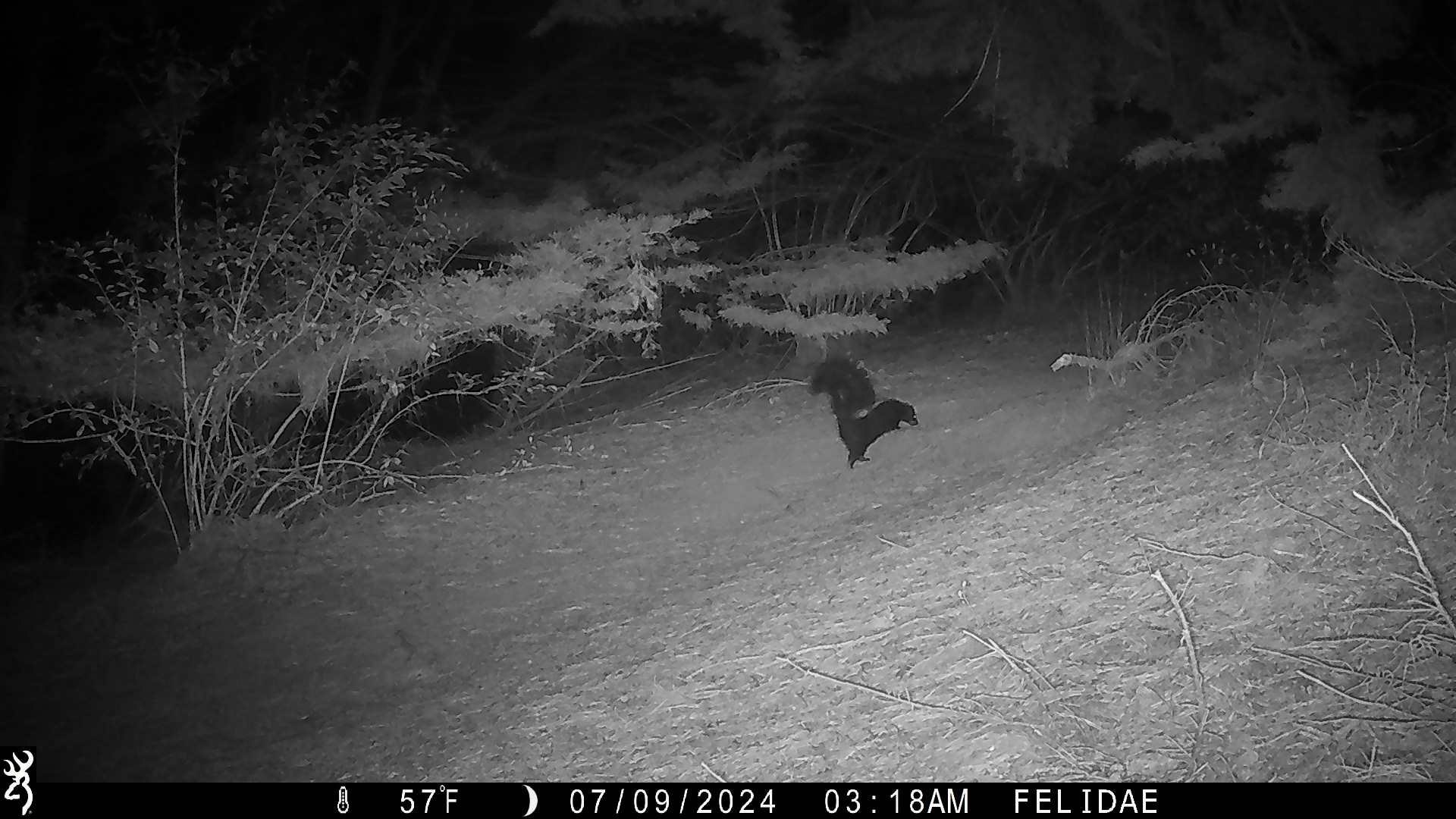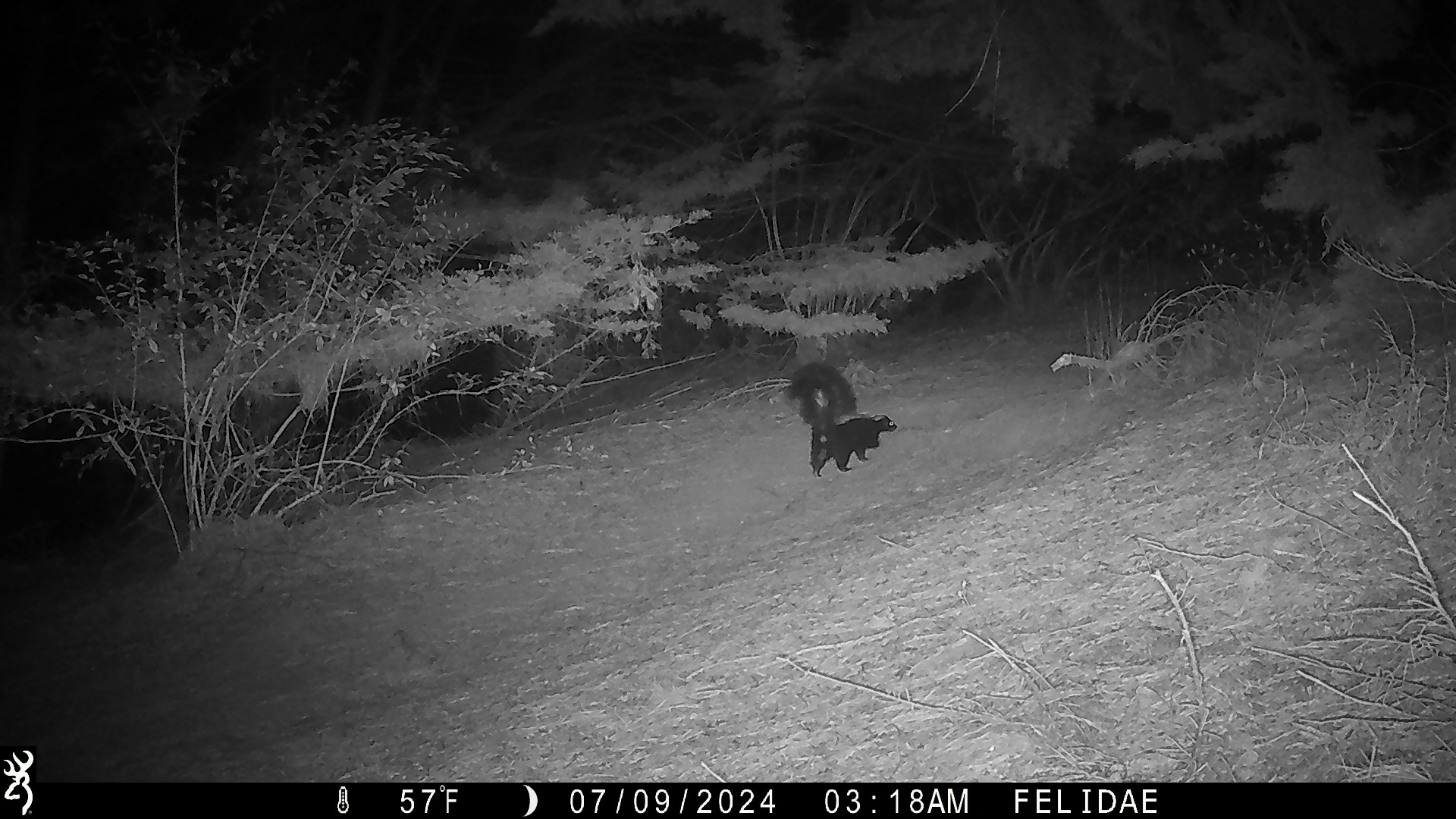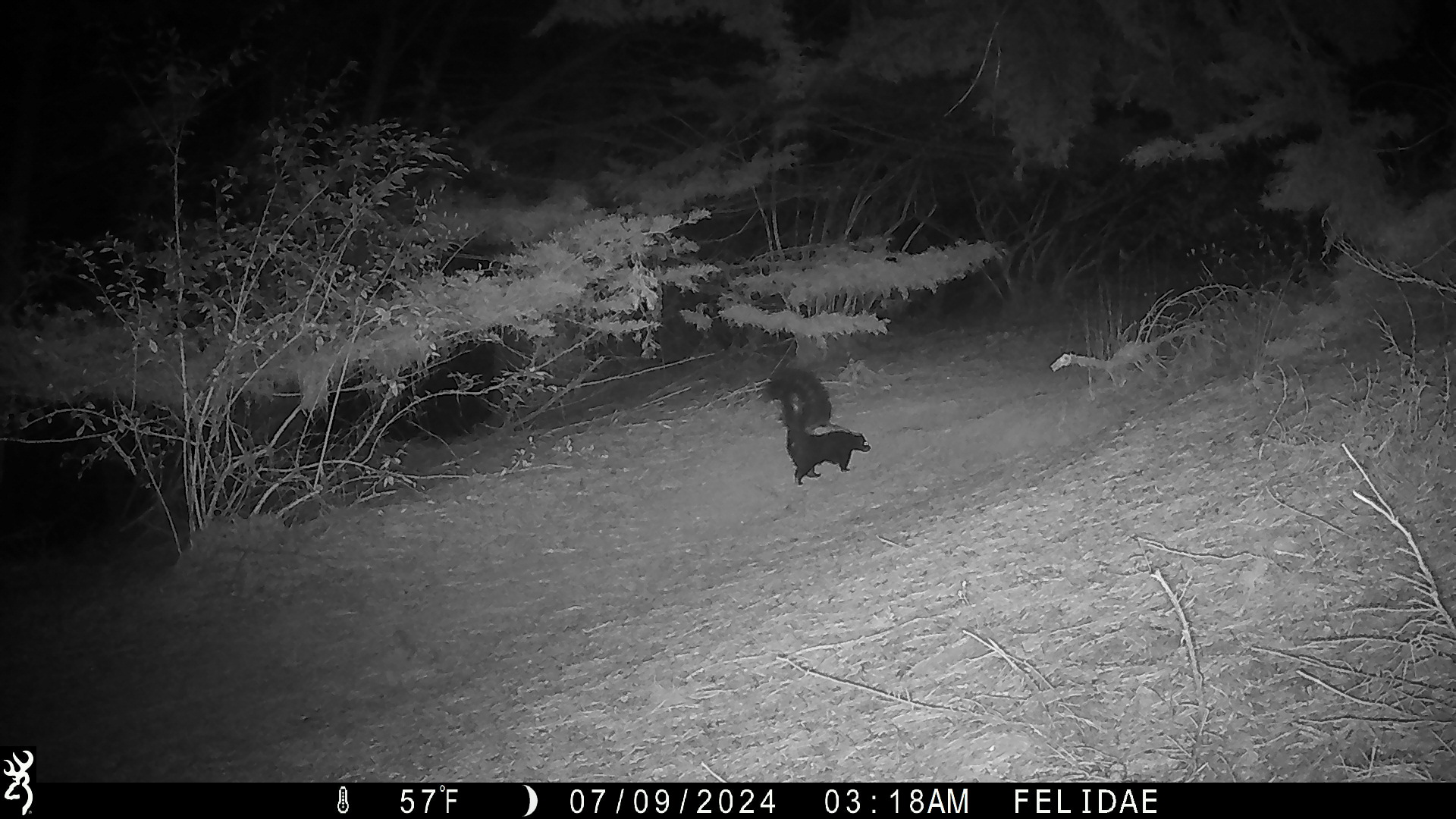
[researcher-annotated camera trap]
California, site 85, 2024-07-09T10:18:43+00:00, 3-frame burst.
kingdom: Animalia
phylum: Chordata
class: Mammalia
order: Carnivora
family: Mephitidae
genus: Mephitis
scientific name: Mephitis mephitis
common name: striped skunk